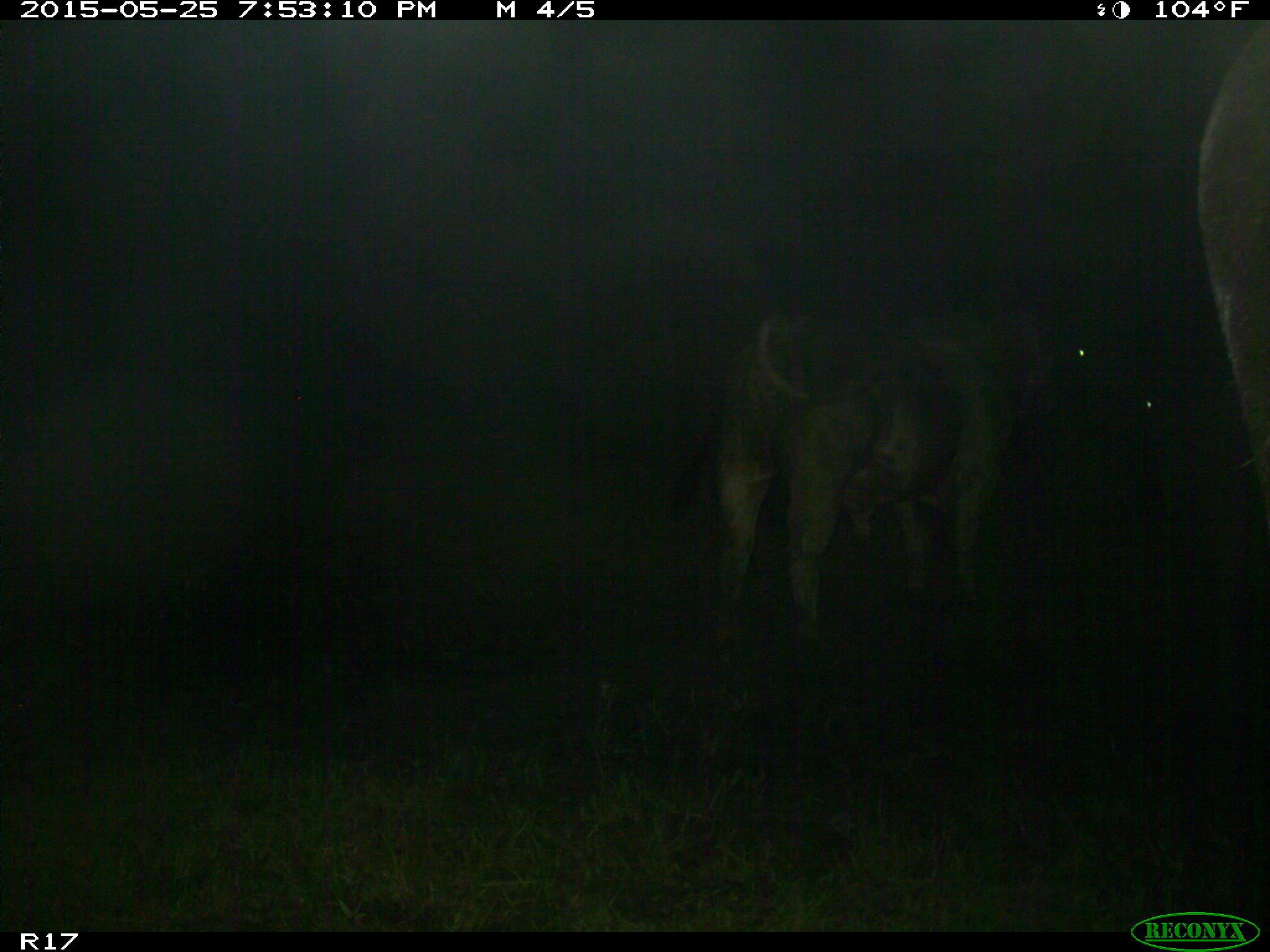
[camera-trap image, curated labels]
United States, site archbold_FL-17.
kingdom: Animalia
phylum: Chordata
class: Mammalia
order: Artiodactyla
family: Bovidae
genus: Bos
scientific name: Bos taurus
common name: domestic cow